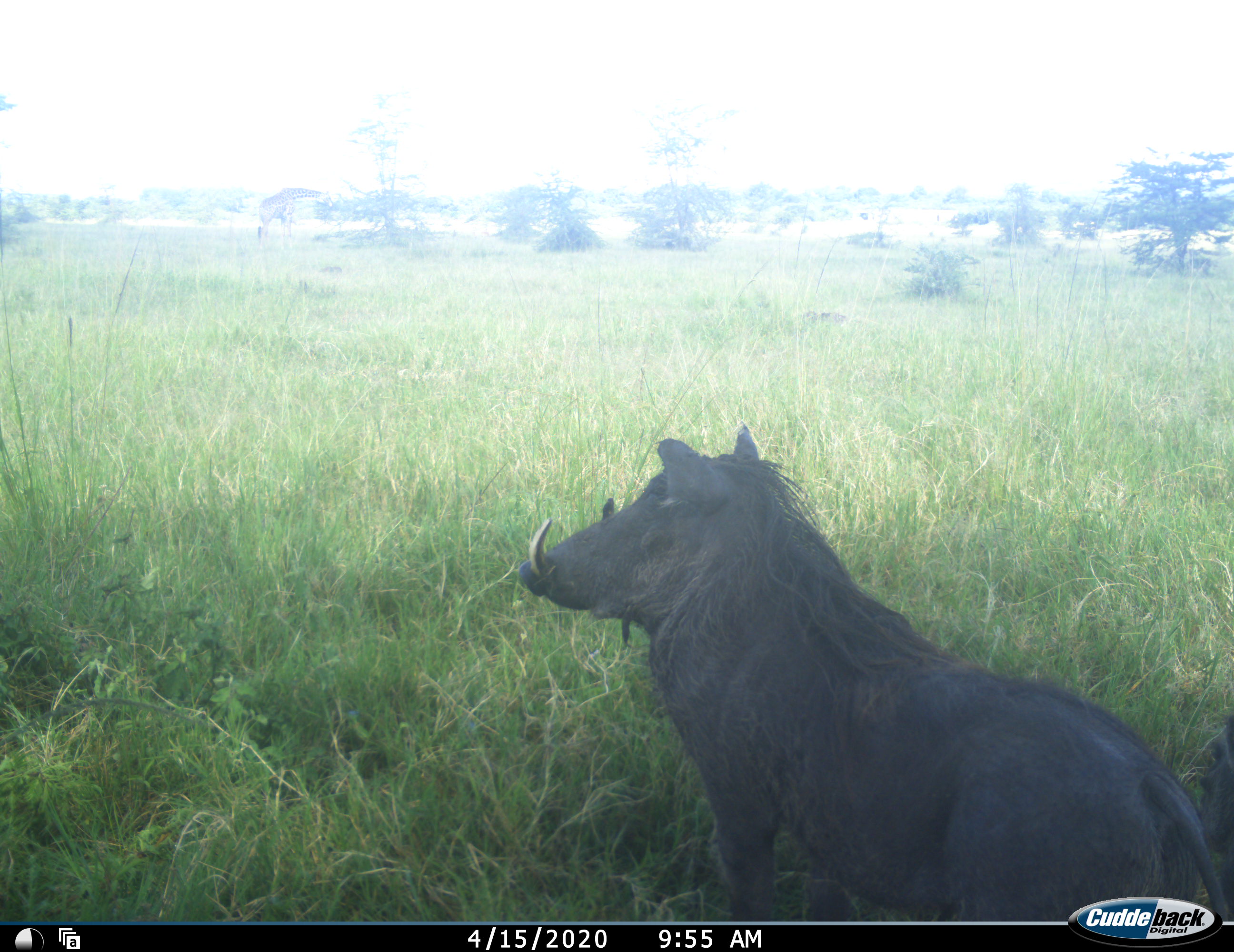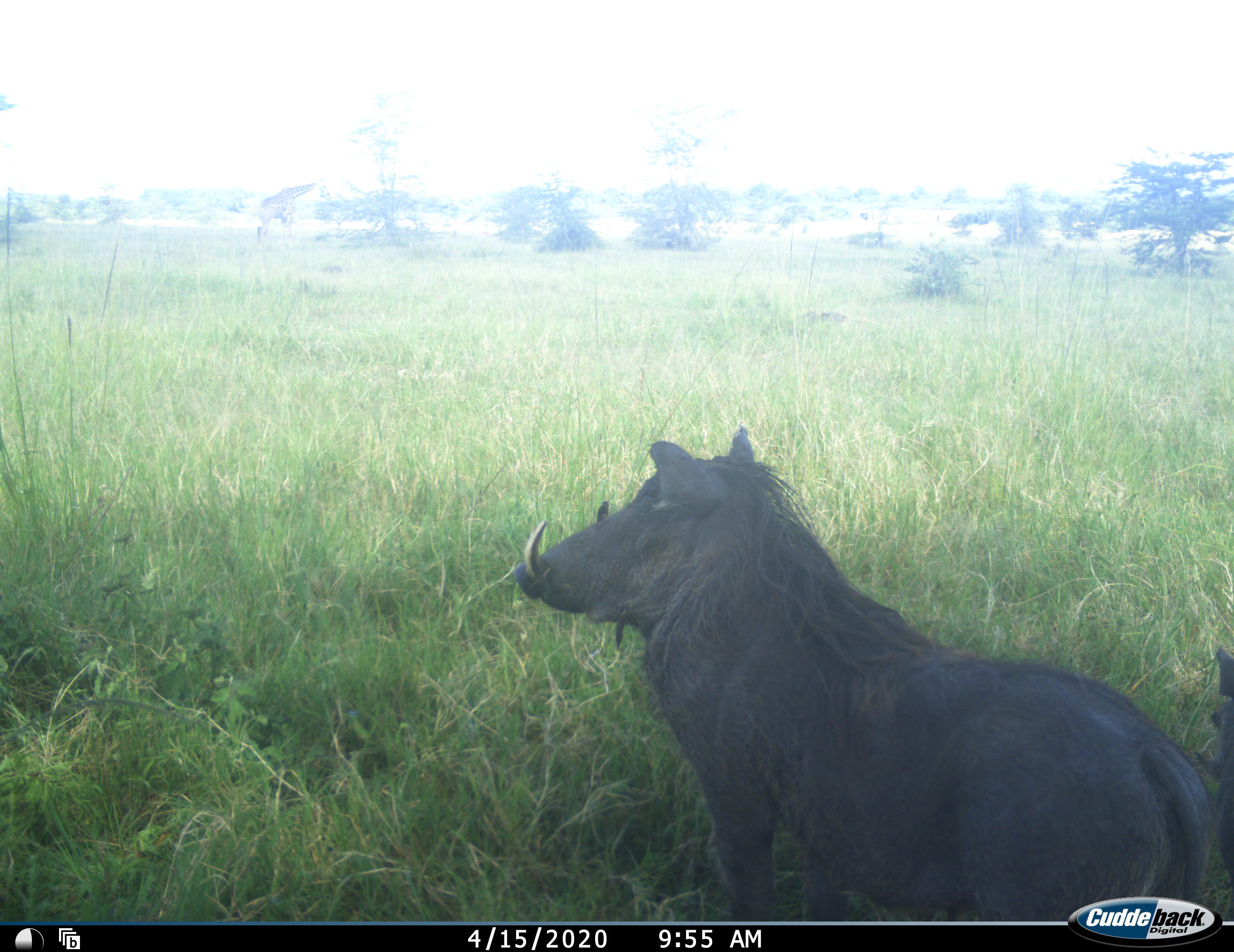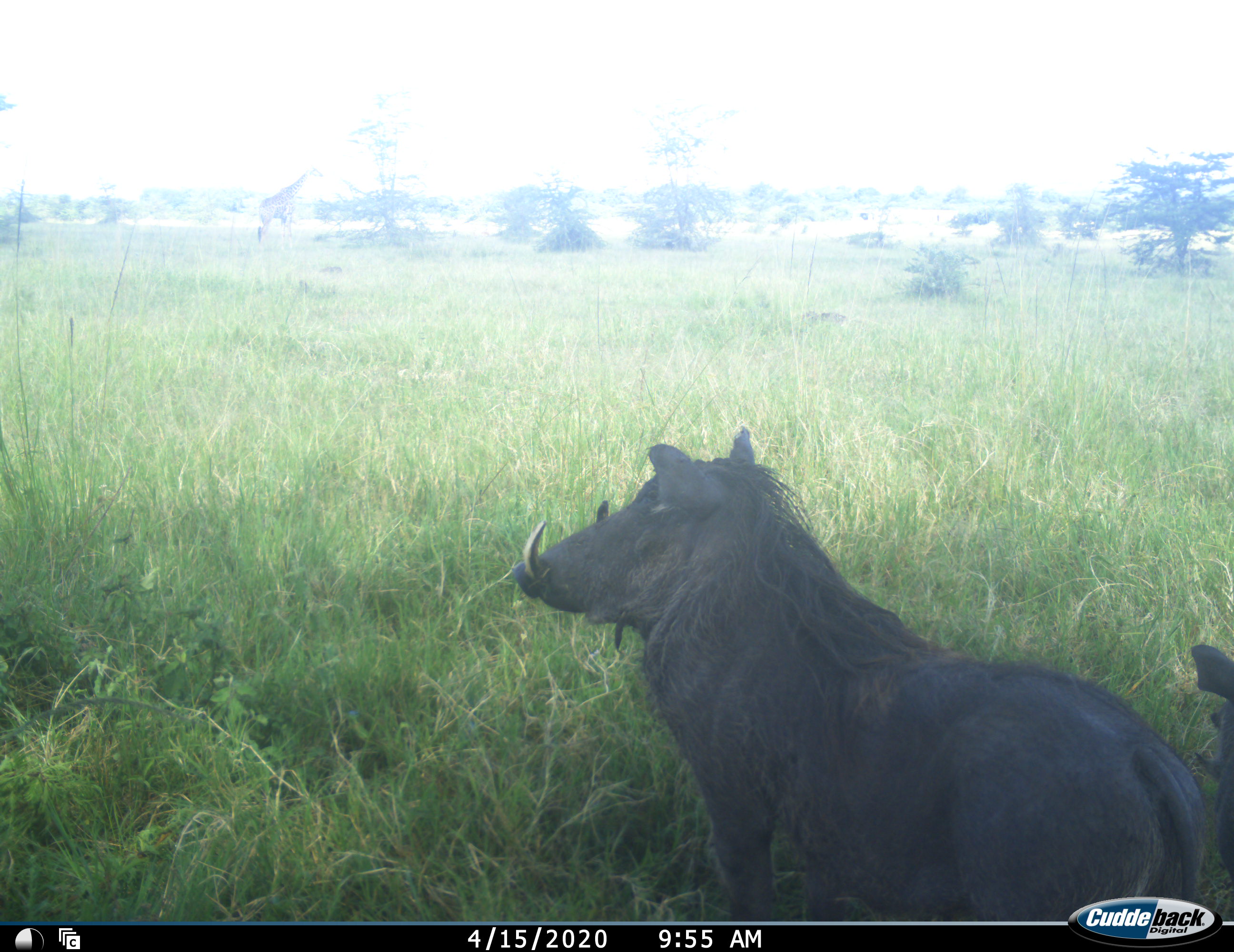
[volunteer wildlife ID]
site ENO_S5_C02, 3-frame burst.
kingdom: Animalia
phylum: Chordata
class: Mammalia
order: Artiodactyla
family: Suidae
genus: Phacochoerus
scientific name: Phacochoerus africanus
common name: warthog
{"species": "warthog (Phacochoerus africanus)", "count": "2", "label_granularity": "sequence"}